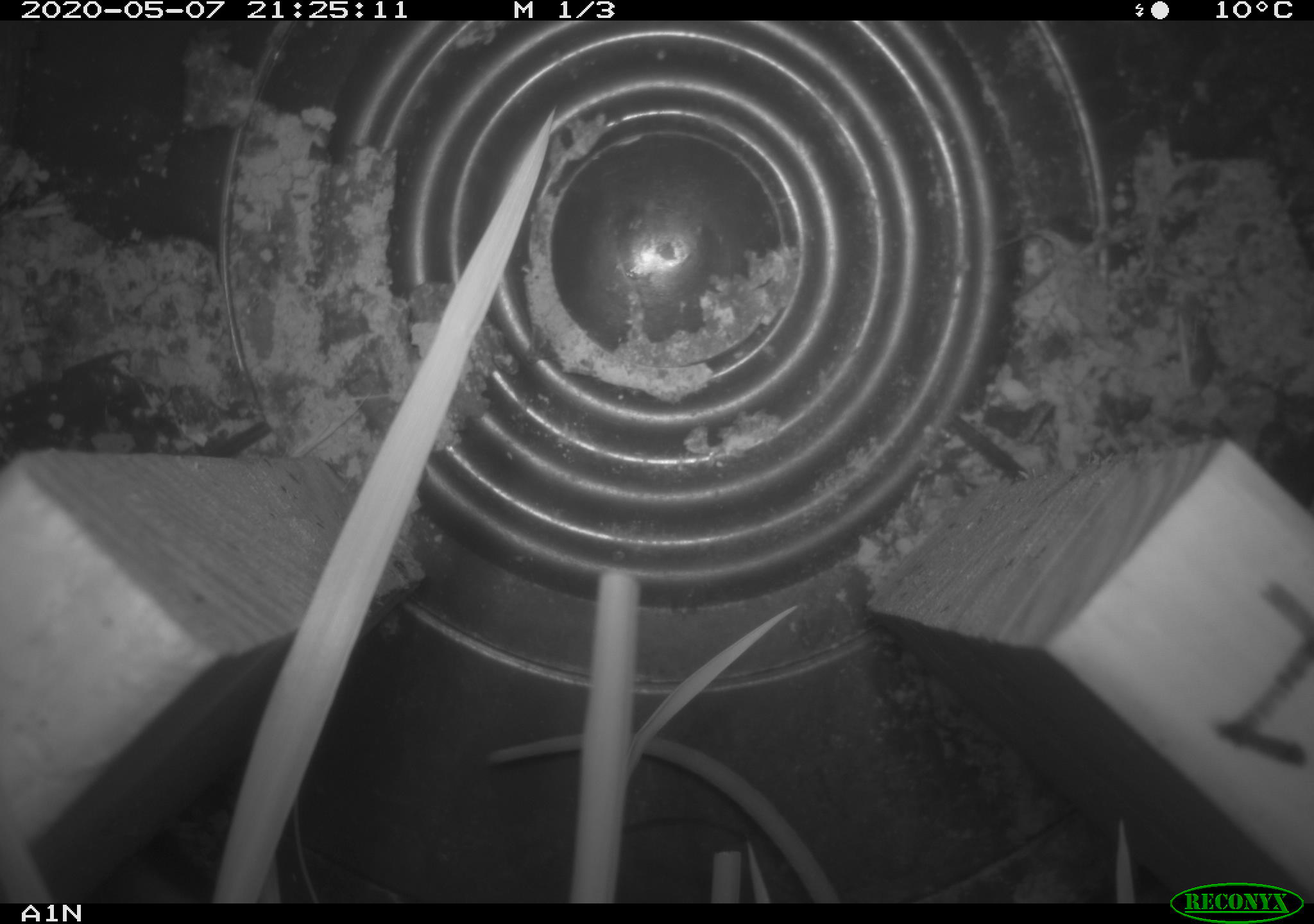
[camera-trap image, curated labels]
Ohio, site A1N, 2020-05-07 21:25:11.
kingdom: Animalia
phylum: Chordata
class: Mammalia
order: Rodentia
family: Cricetidae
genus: Peromyscus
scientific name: Peromyscus leucopus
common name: white-footed mouse